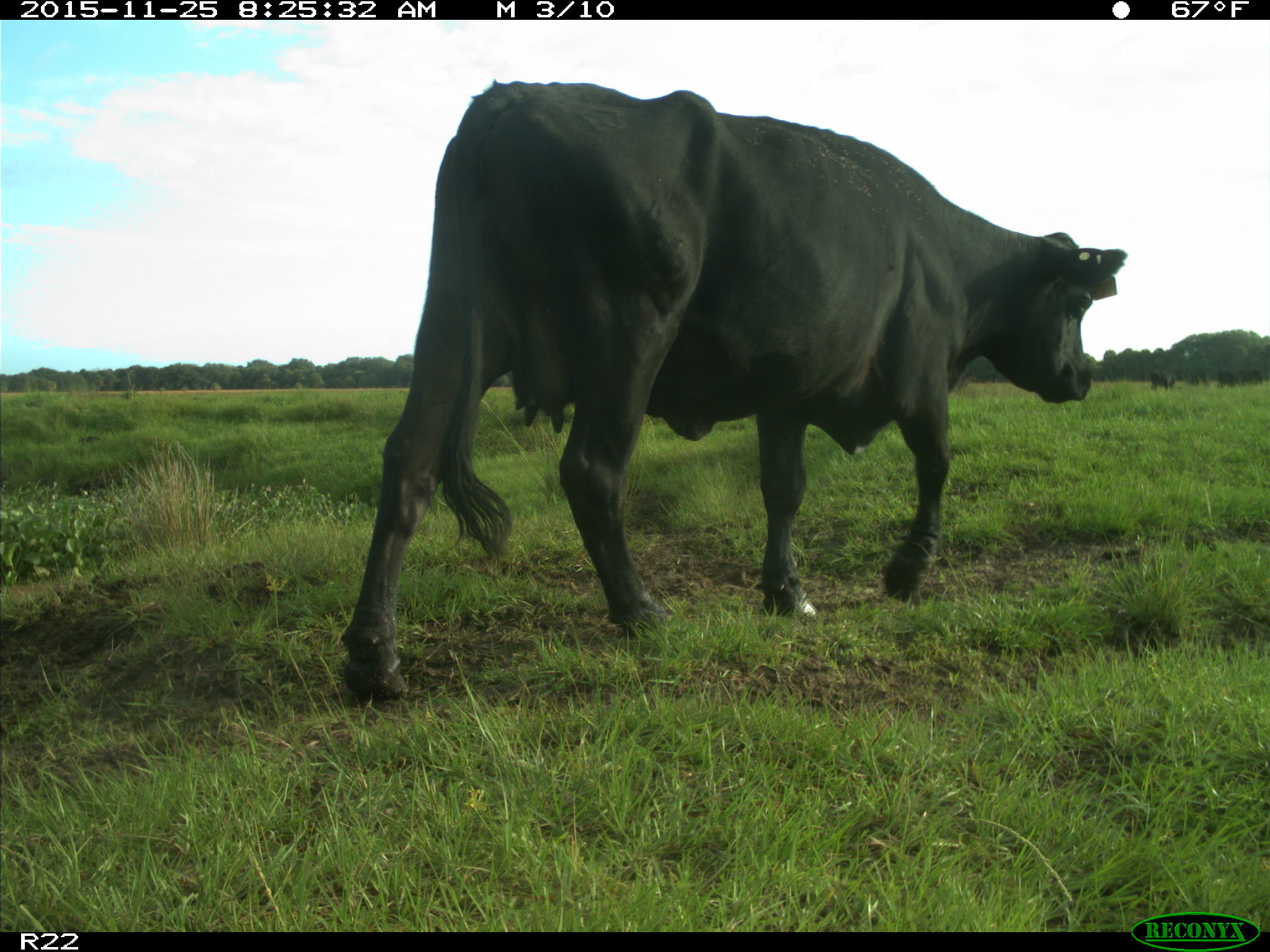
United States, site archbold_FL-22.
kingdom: Animalia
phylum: Chordata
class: Mammalia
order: Artiodactyla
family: Bovidae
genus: Bos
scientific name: Bos taurus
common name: domestic cow